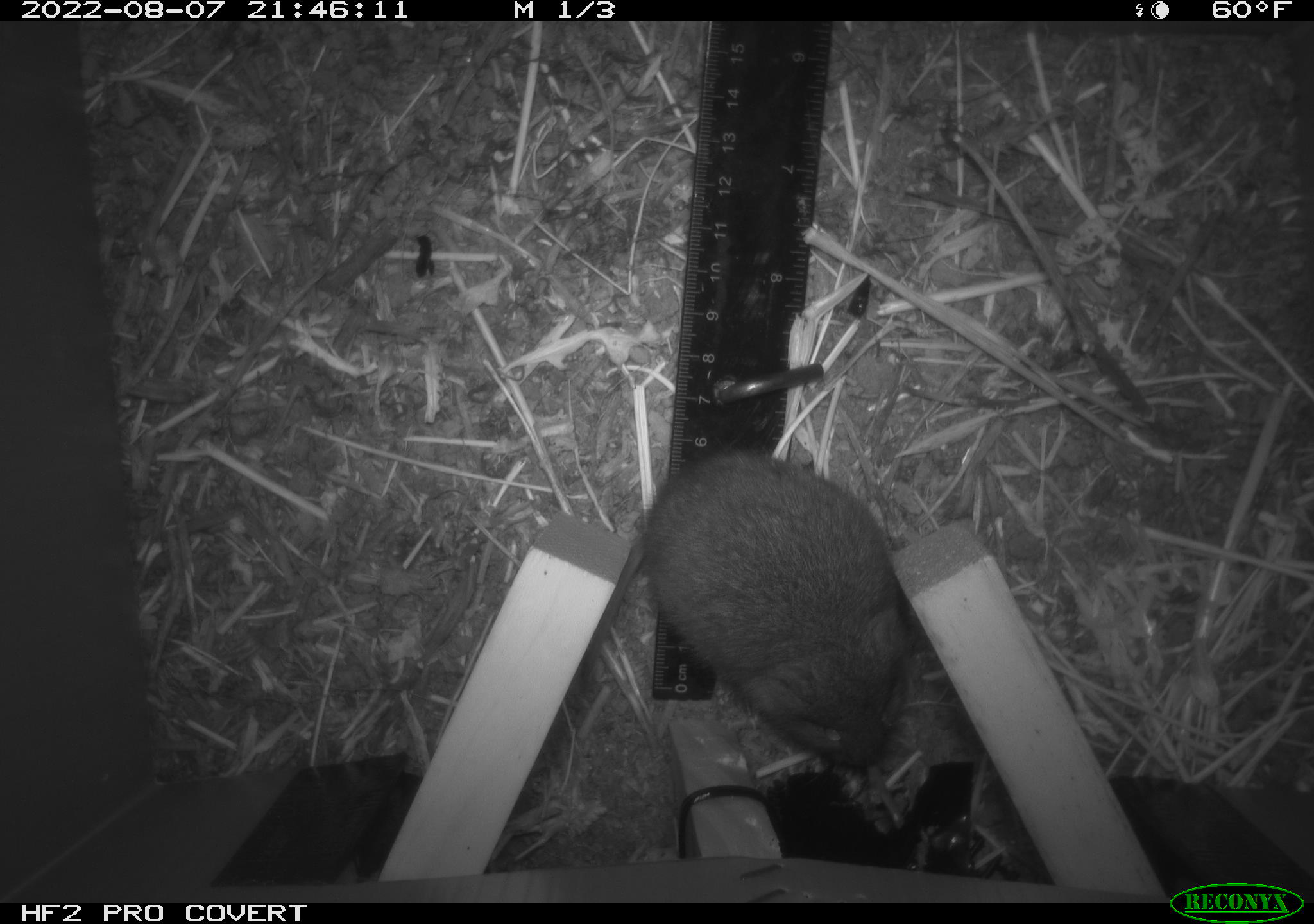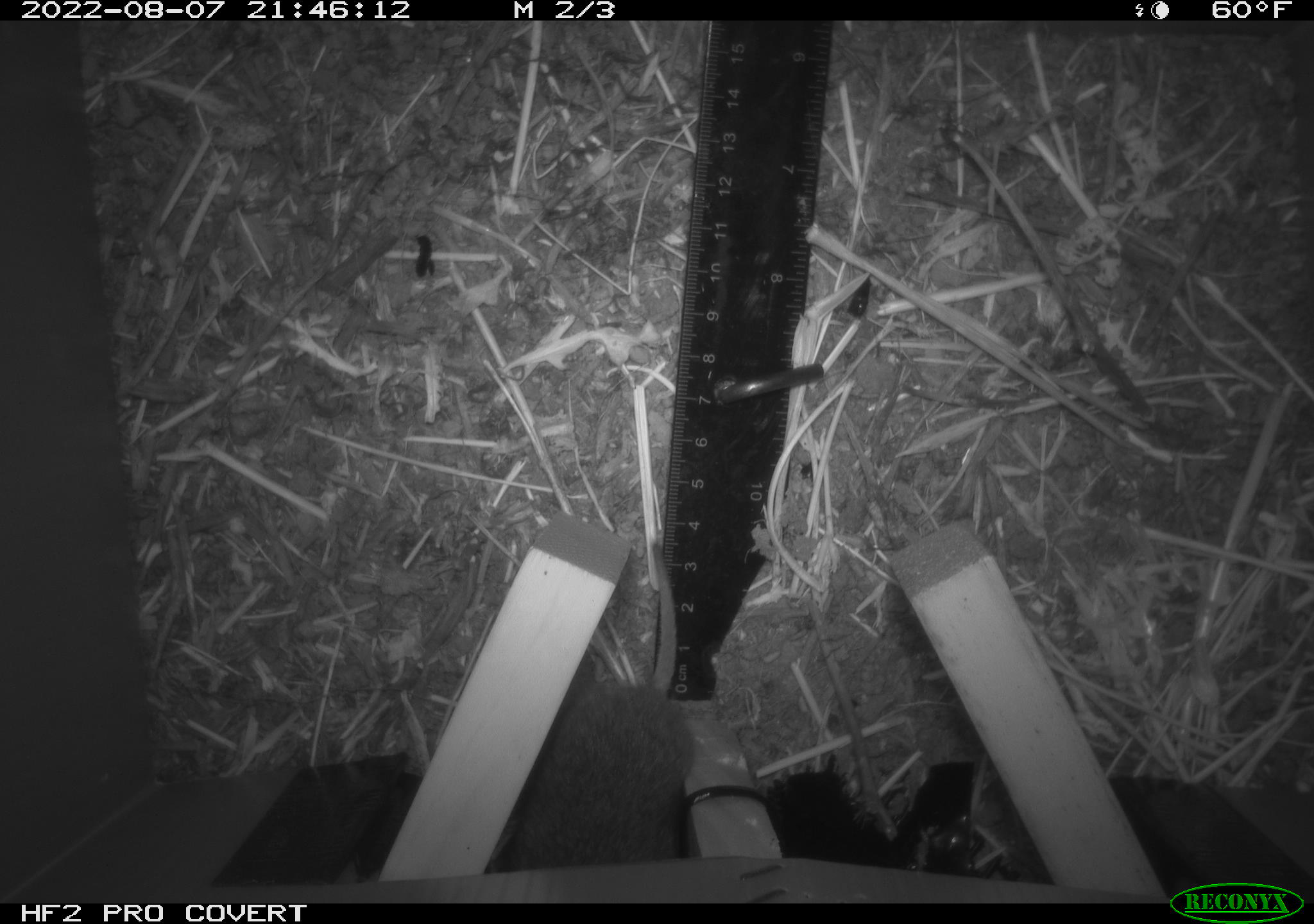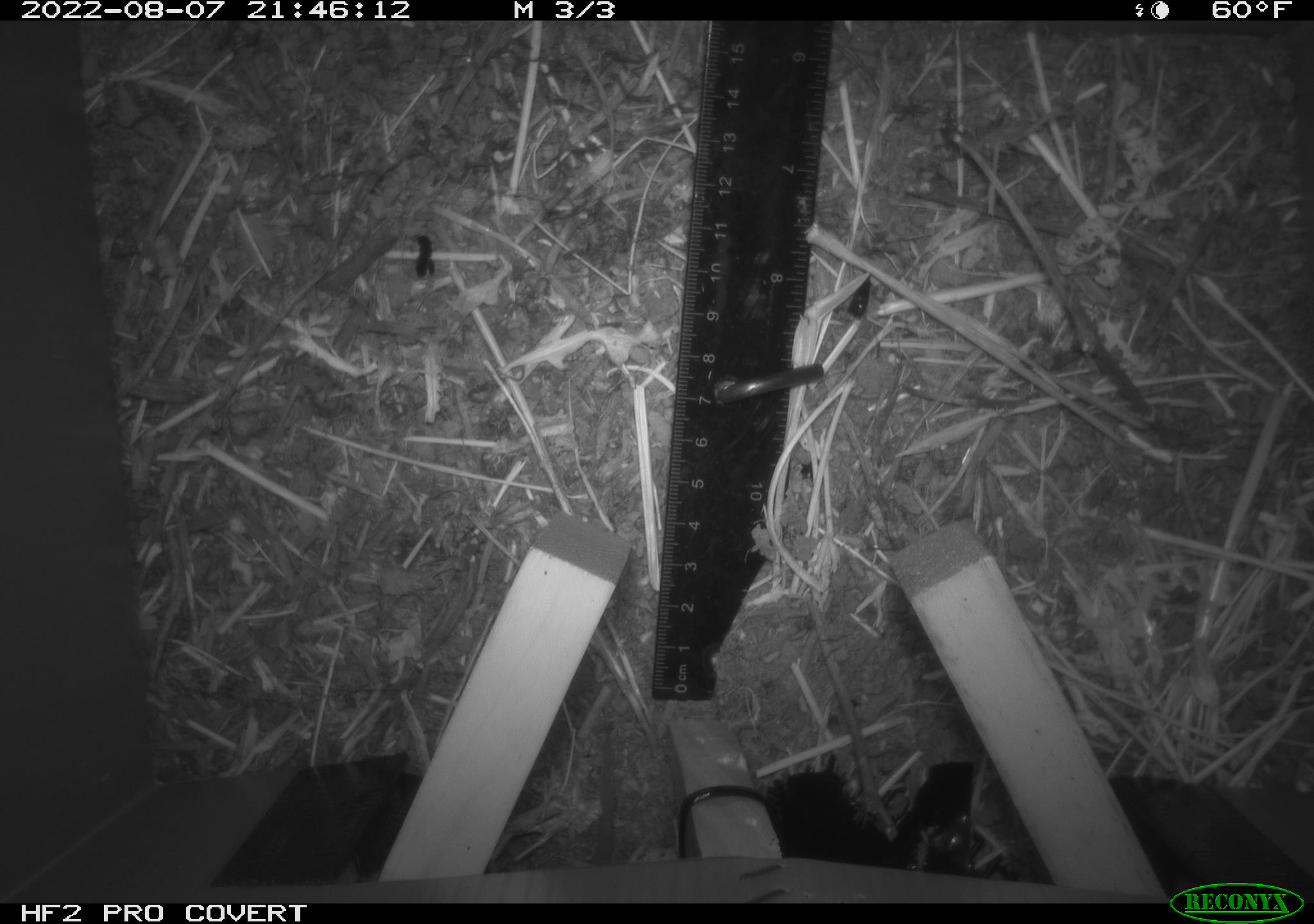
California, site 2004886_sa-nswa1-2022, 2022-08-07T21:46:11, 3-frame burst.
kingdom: Animalia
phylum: Chordata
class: Mammalia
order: Rodentia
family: Cricetidae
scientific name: Cricetidae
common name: hamsters, voles, lemmings, and allies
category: cricetidae family